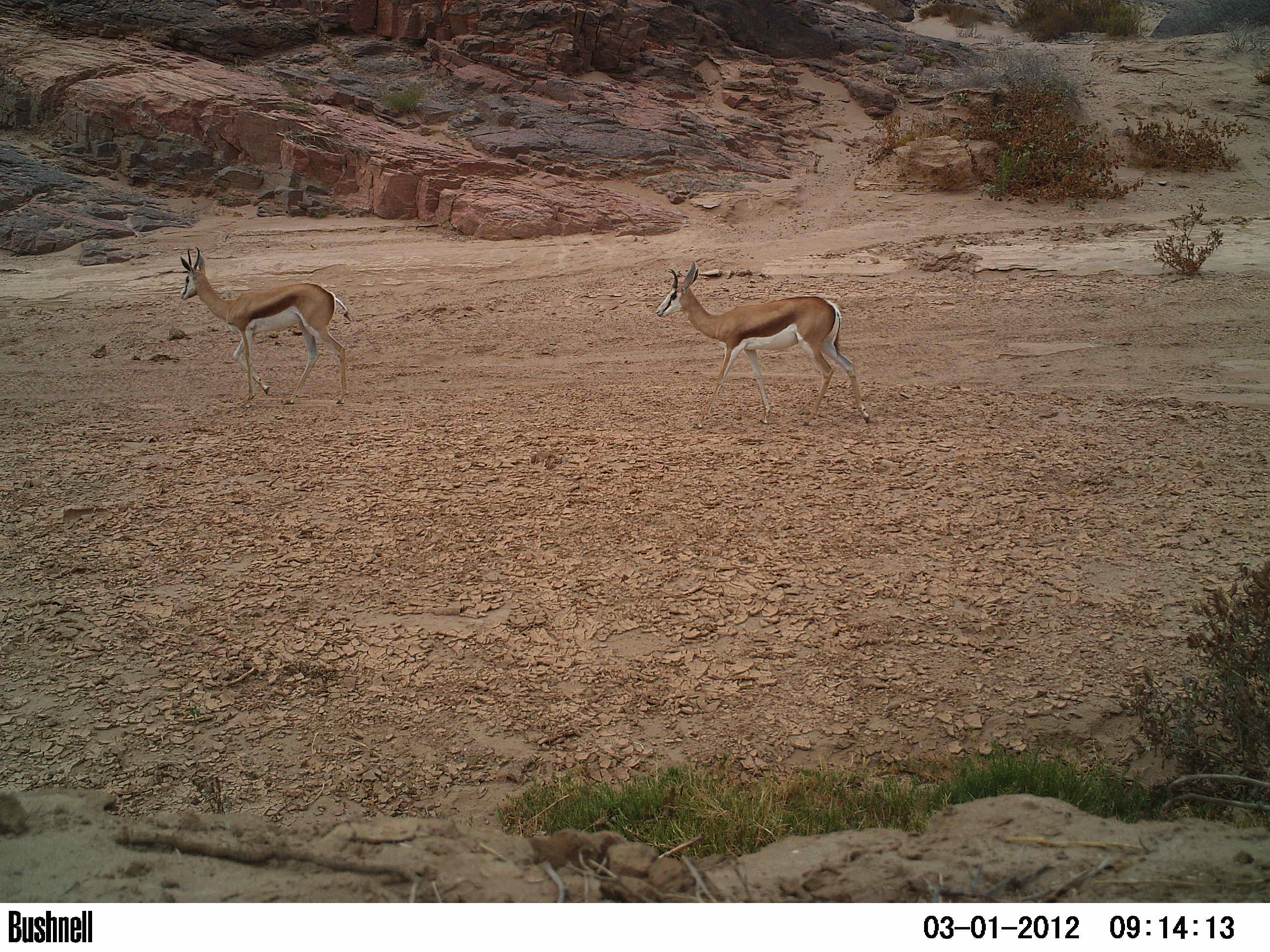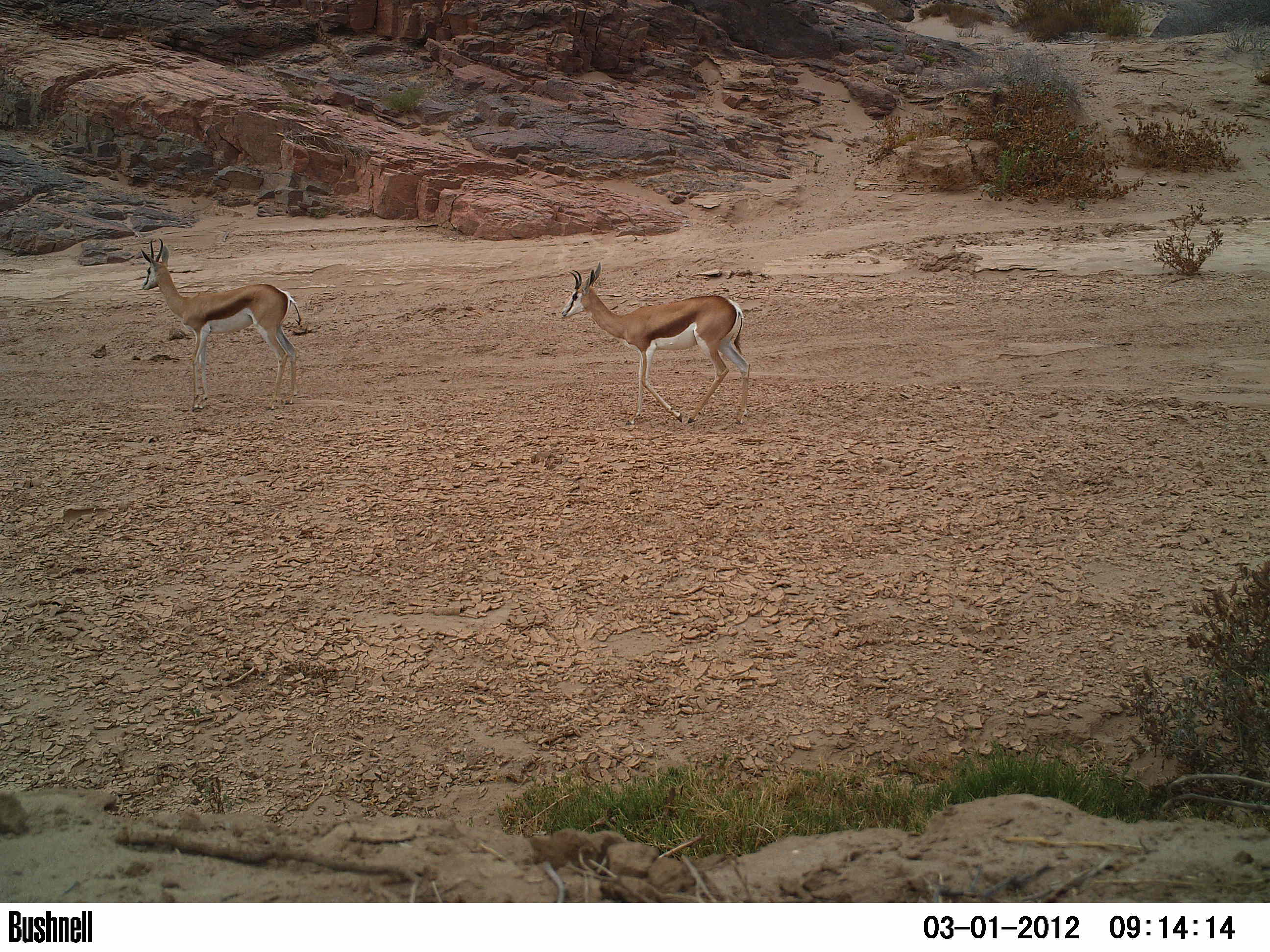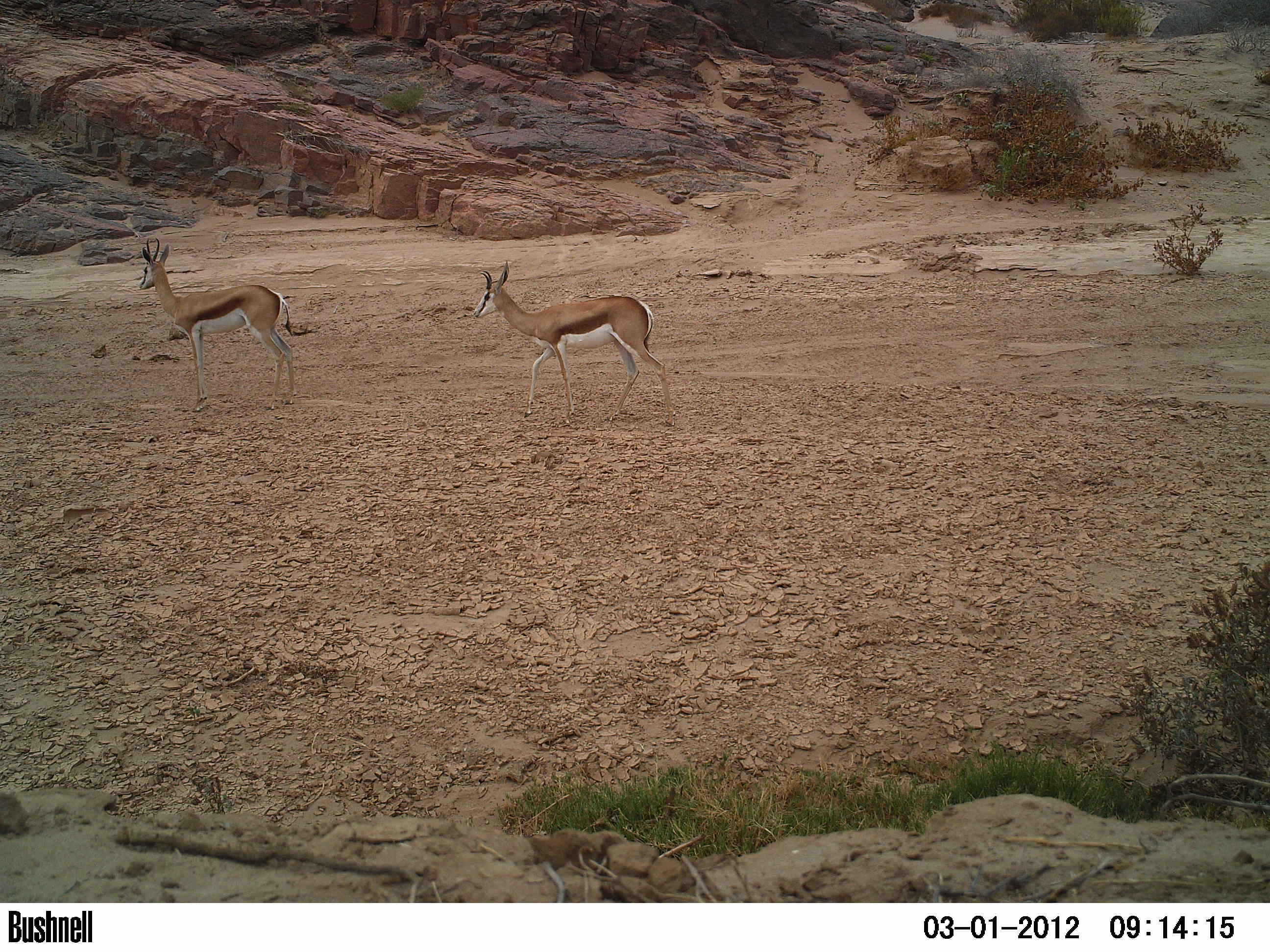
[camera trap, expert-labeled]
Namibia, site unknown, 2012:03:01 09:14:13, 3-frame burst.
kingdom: Animalia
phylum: Chordata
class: Mammalia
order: Artiodactyla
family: Bovidae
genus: Antidorcas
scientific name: Antidorcas marsupialis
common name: springbok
Antidorcas marsupialis (springbok).